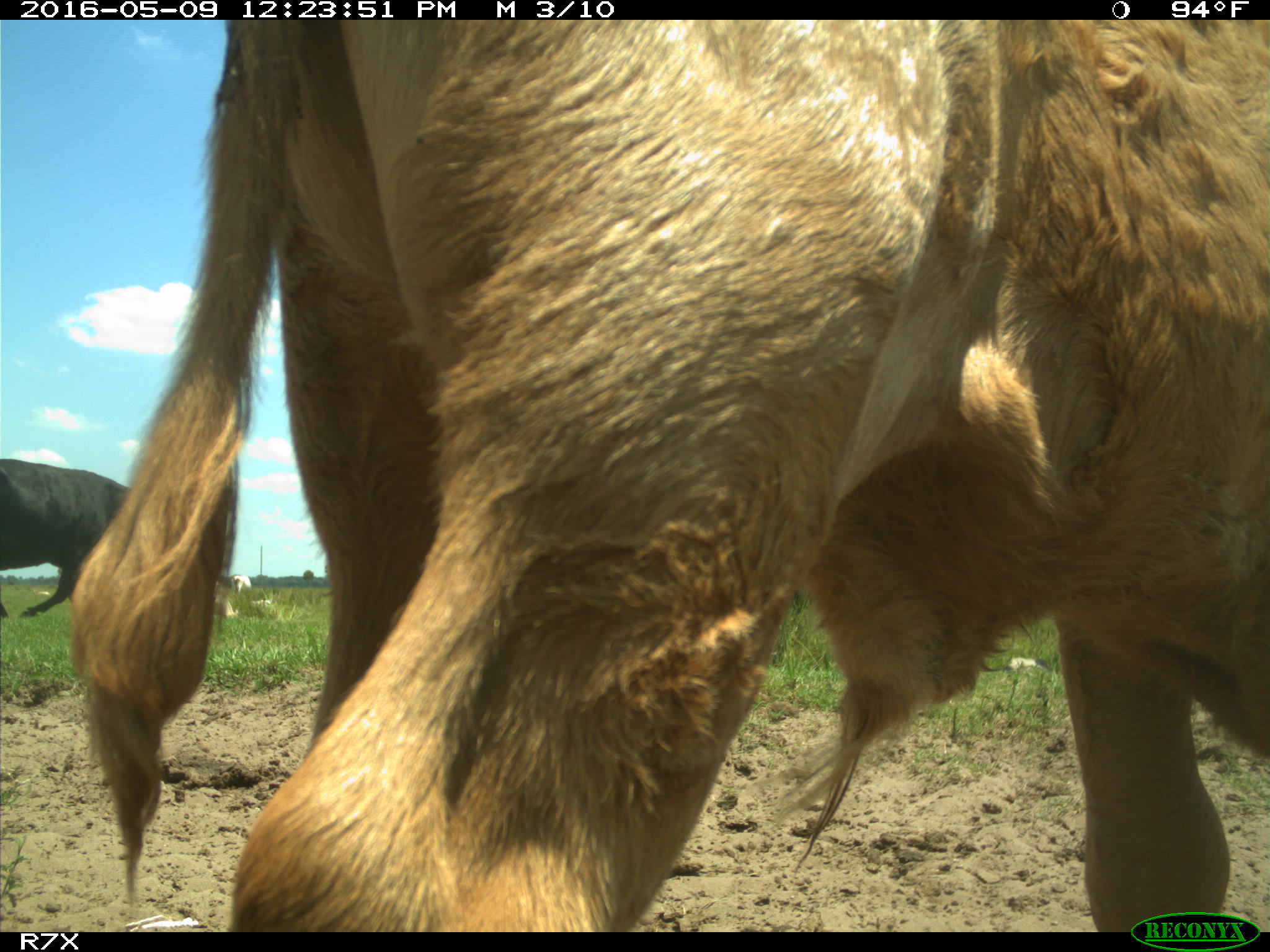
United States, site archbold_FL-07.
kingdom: Animalia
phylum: Chordata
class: Mammalia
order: Artiodactyla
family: Bovidae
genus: Bos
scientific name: Bos taurus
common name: domestic cow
Bos taurus (domestic cow).